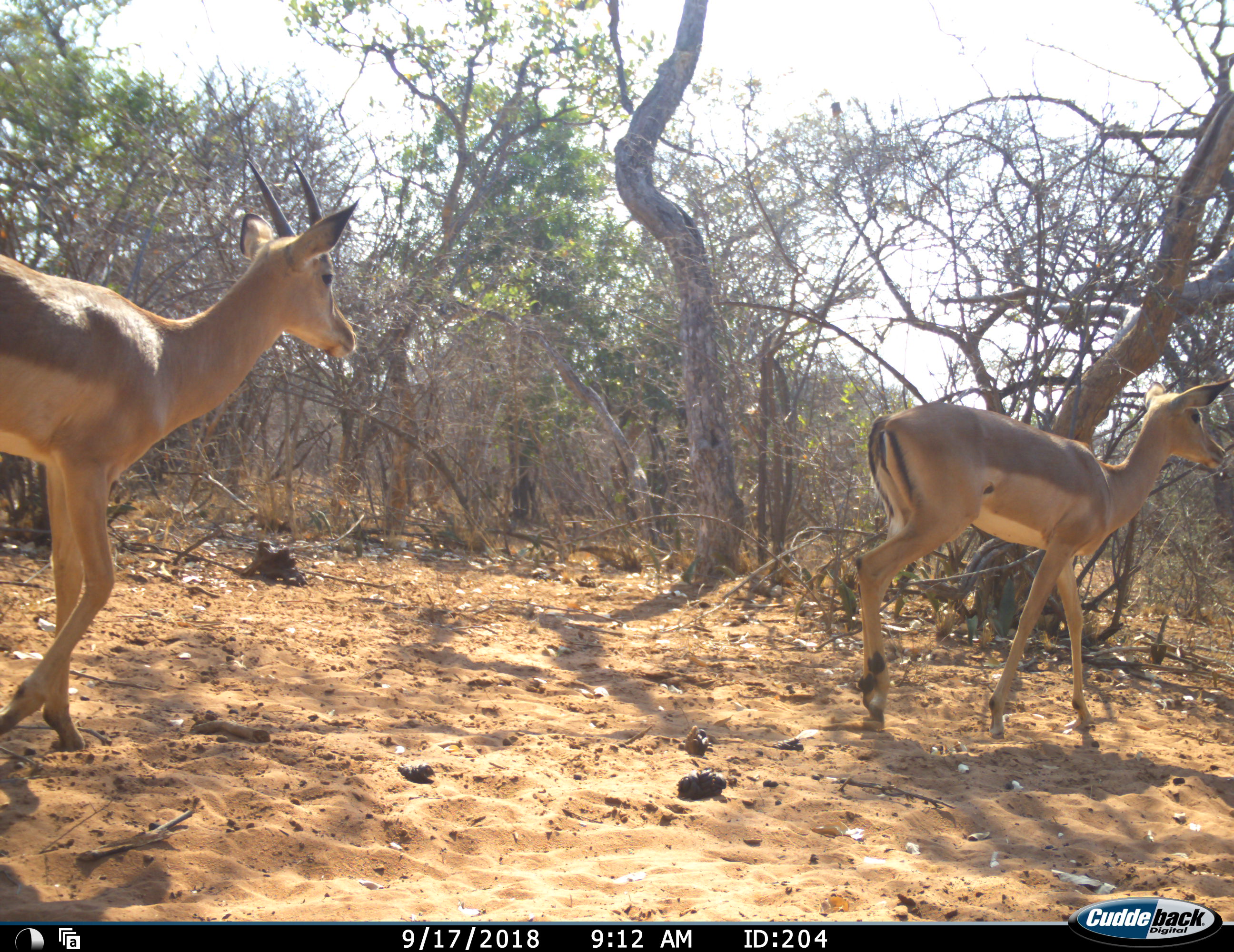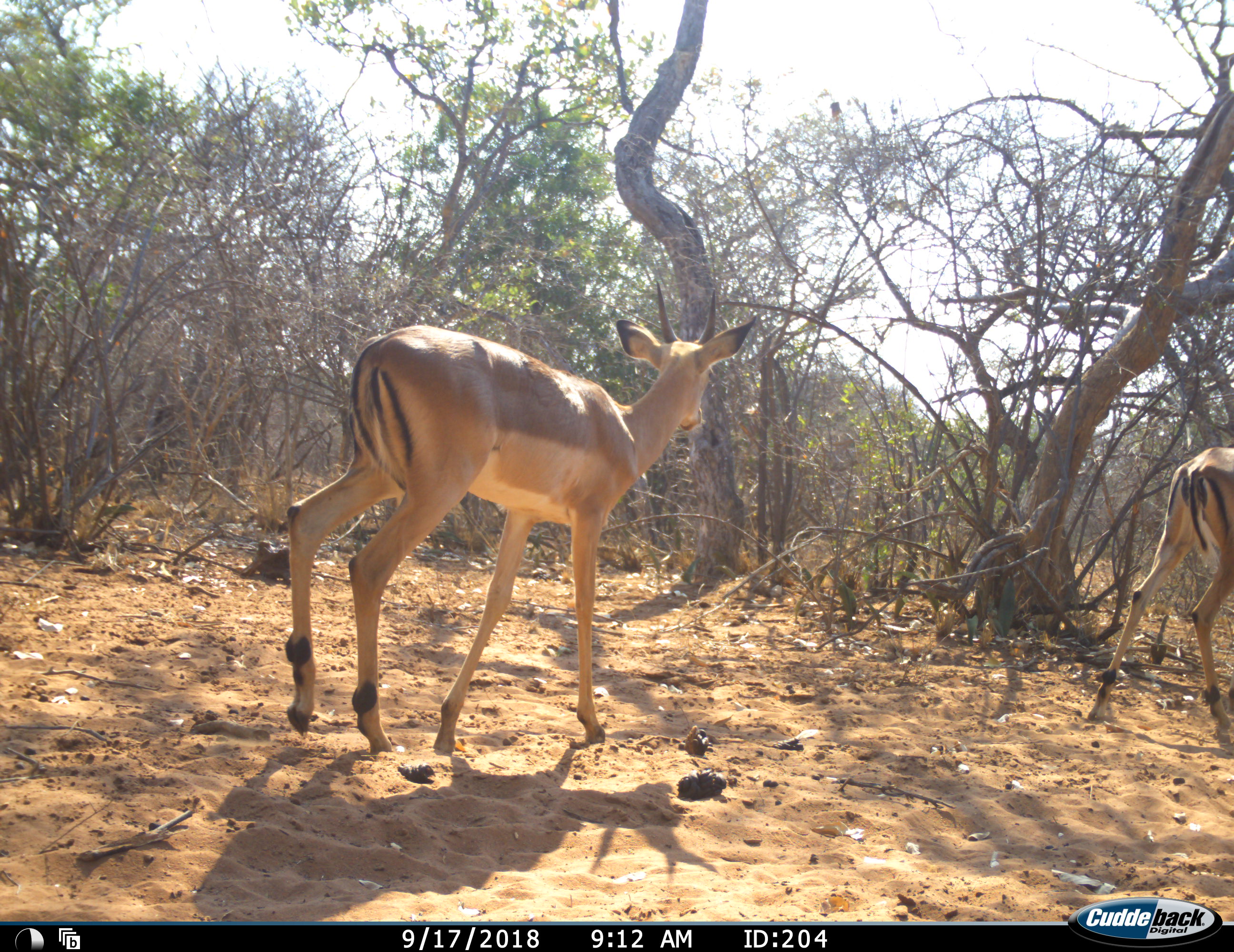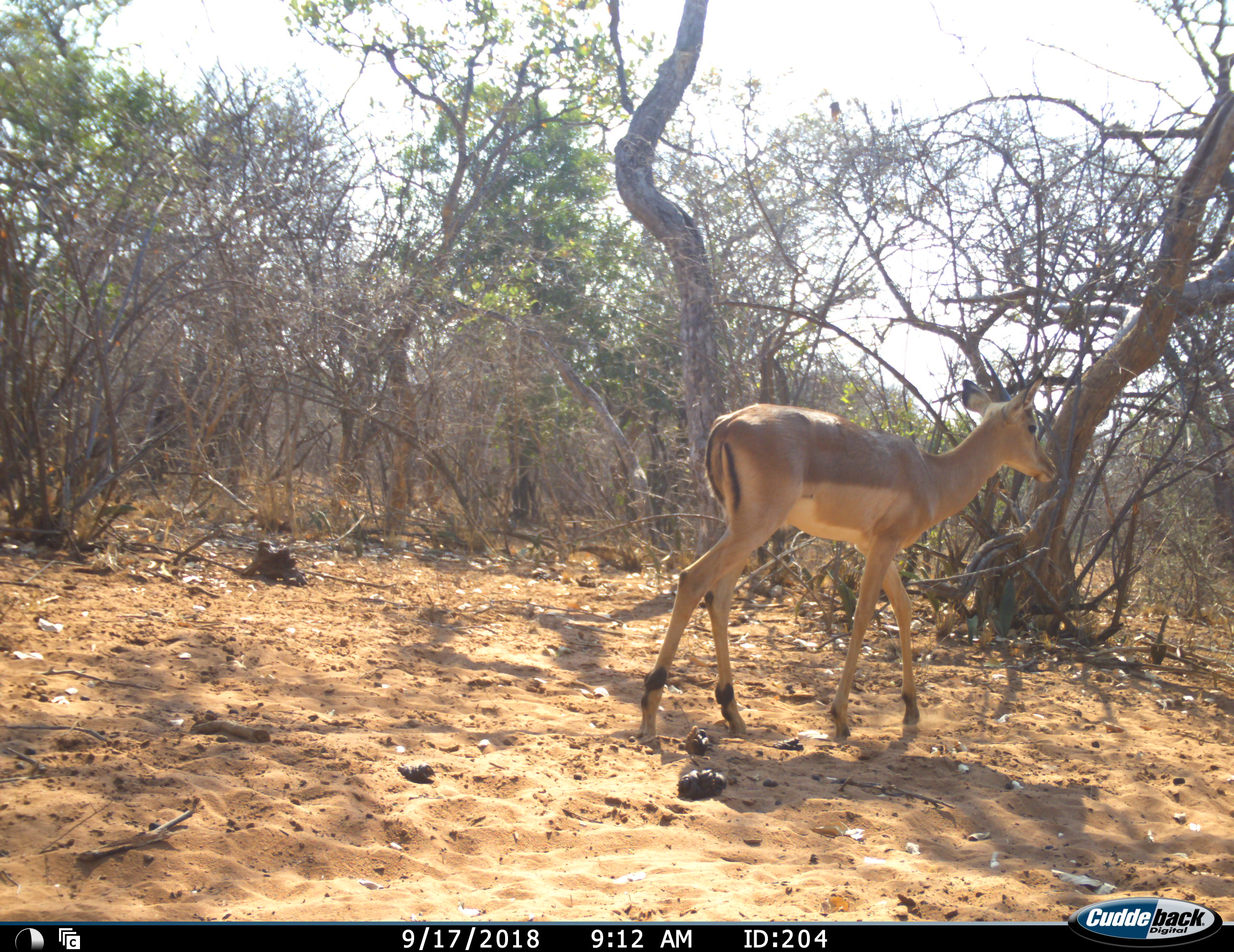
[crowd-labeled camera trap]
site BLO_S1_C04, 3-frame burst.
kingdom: Animalia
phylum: Chordata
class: Mammalia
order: Artiodactyla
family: Bovidae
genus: Aepyceros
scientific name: Aepyceros melampus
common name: impala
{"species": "impala (Aepyceros melampus)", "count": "2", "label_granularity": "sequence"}